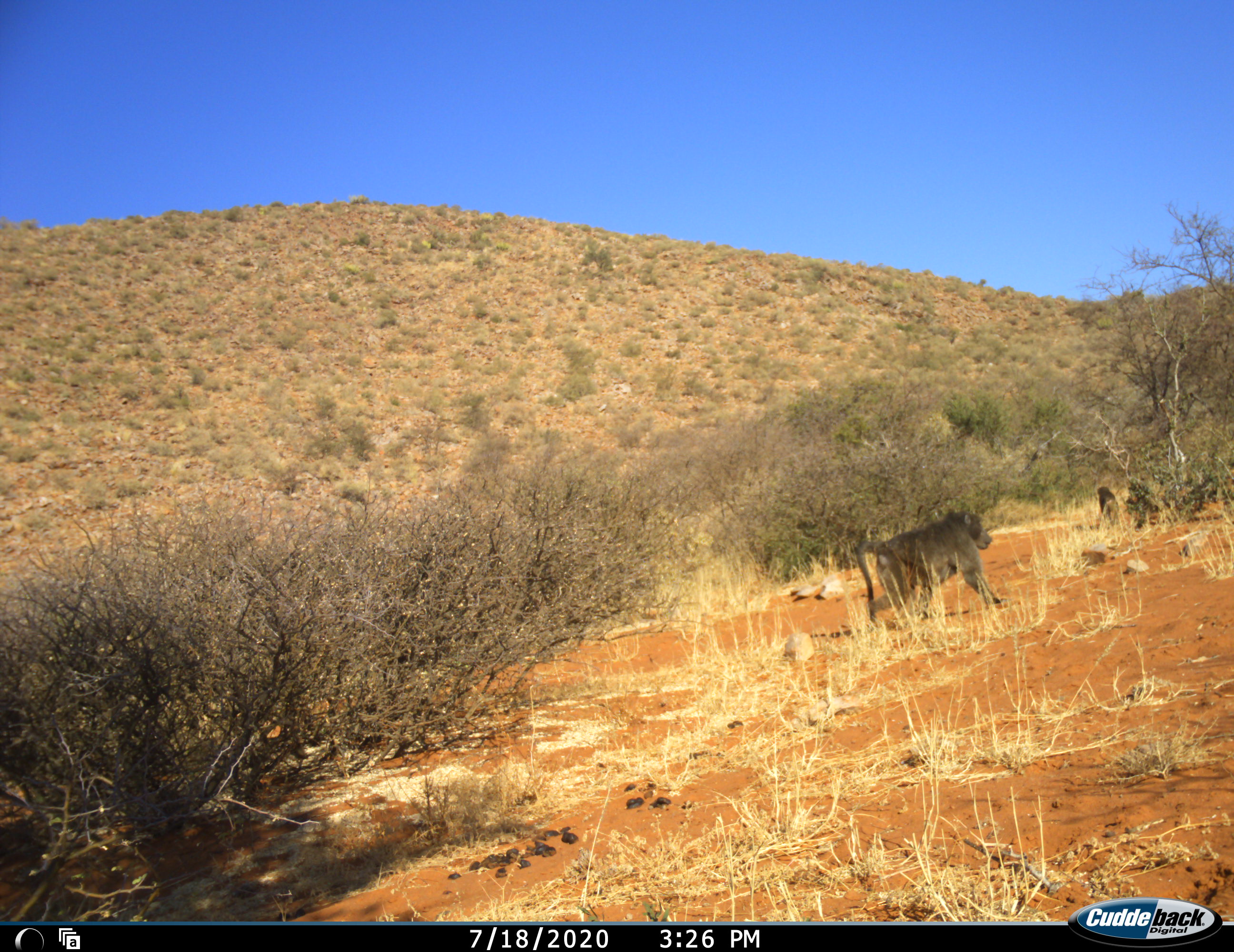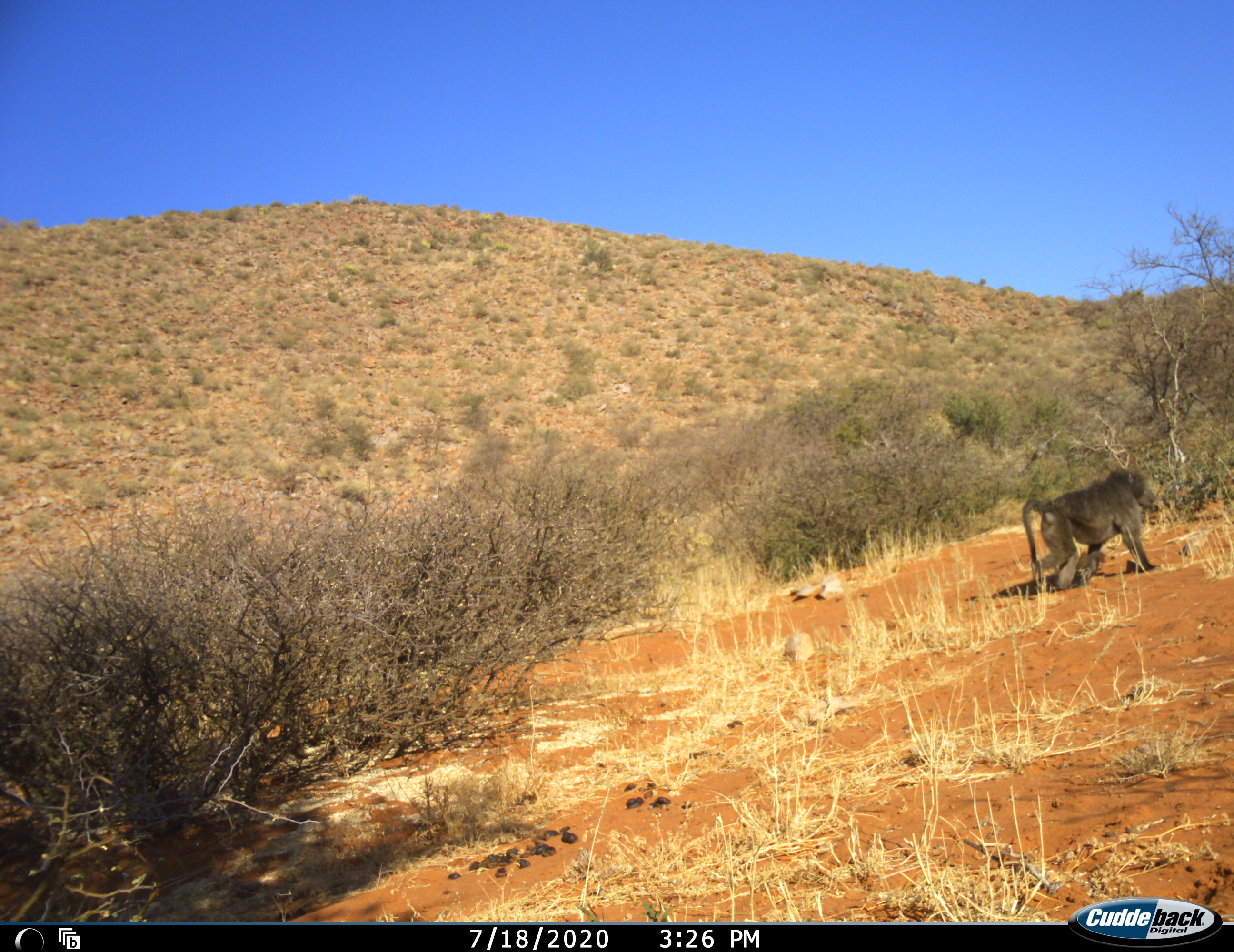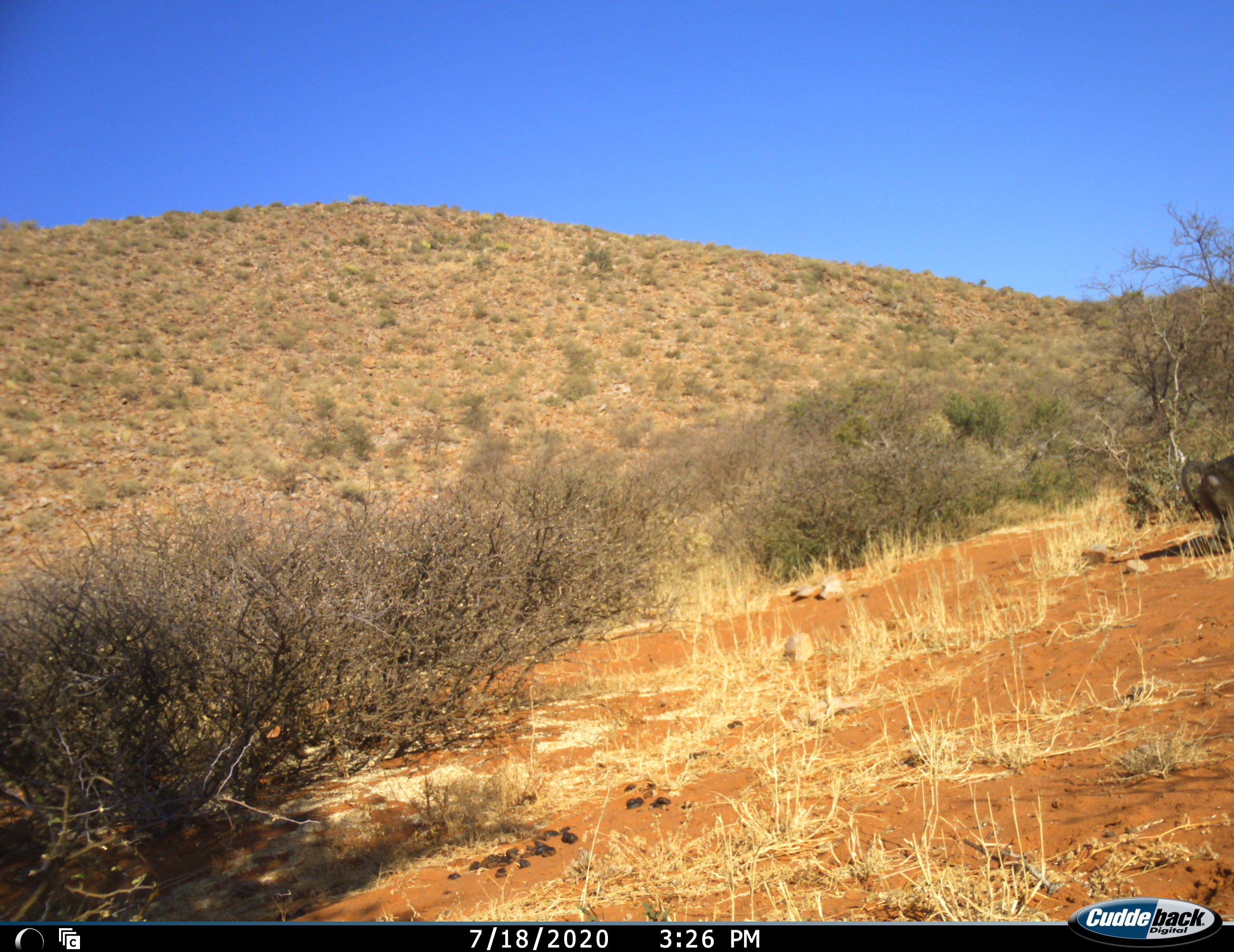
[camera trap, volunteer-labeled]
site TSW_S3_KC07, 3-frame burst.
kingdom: Animalia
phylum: Chordata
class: Mammalia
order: Primates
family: Cercopithecidae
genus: Papio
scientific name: Papio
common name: baboon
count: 2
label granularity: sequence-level